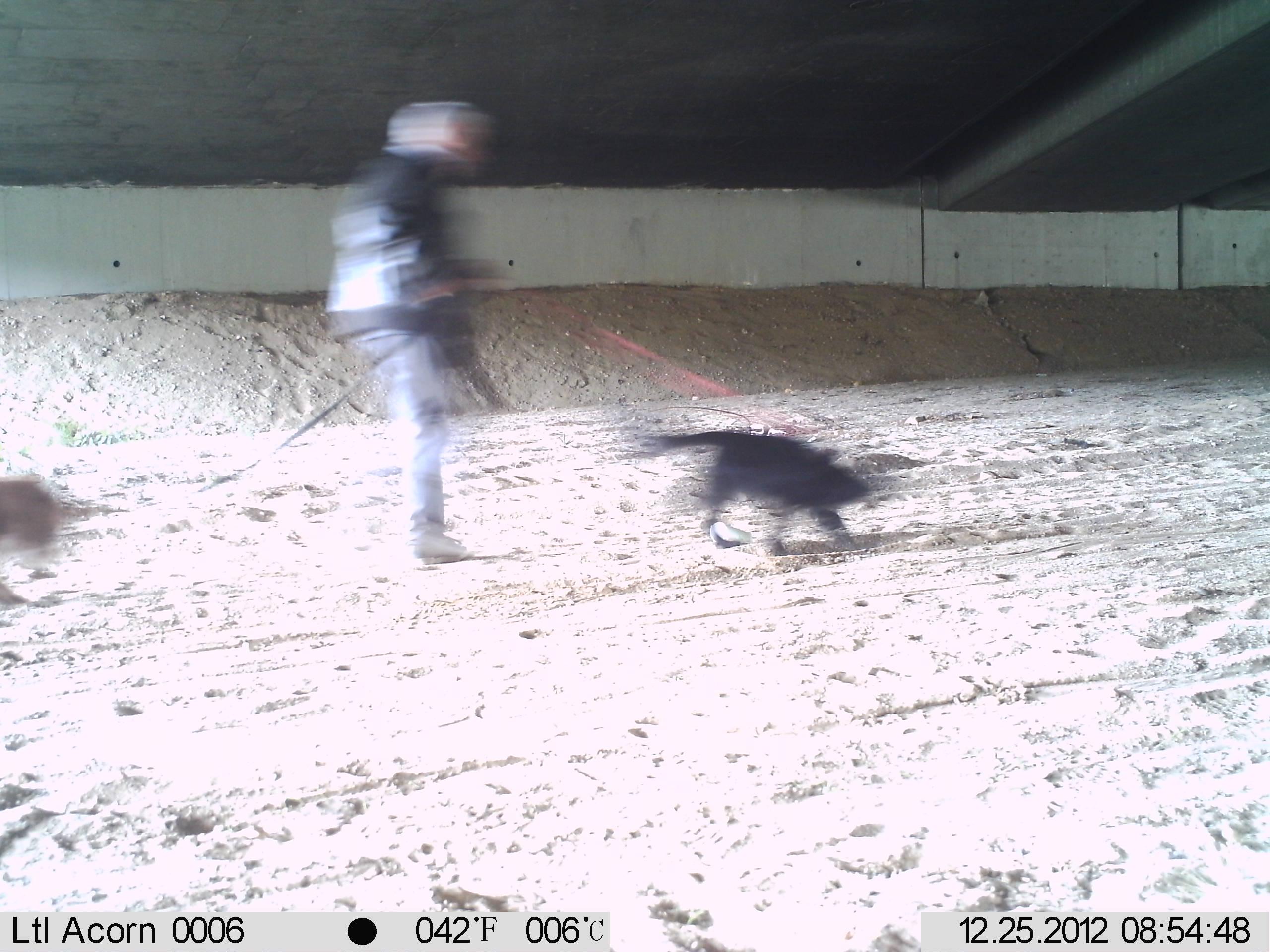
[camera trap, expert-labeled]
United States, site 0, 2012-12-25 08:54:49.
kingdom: Animalia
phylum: Chordata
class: Mammalia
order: Carnivora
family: Canidae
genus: Canis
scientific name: Canis familiaris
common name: domestic dog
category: dog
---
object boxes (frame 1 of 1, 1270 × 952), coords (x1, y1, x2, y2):
dog: (322, 94, 498, 568); (635, 419, 899, 563); (0, 462, 119, 614)